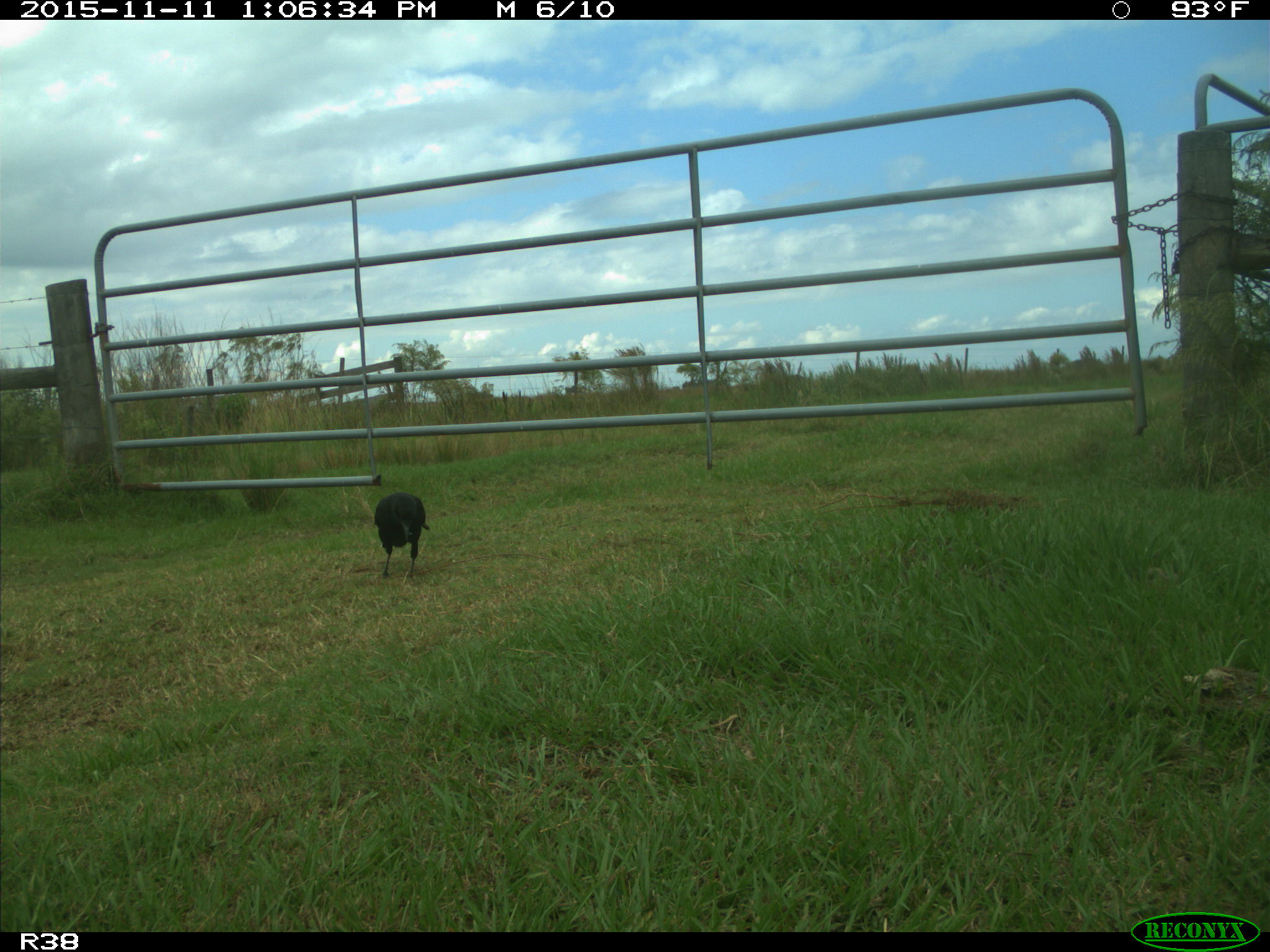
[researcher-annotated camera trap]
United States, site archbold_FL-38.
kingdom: Animalia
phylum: Chordata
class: Aves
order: Passeriformes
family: Corvidae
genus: Corvus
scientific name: Corvus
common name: crows and ravens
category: unidentified corvus